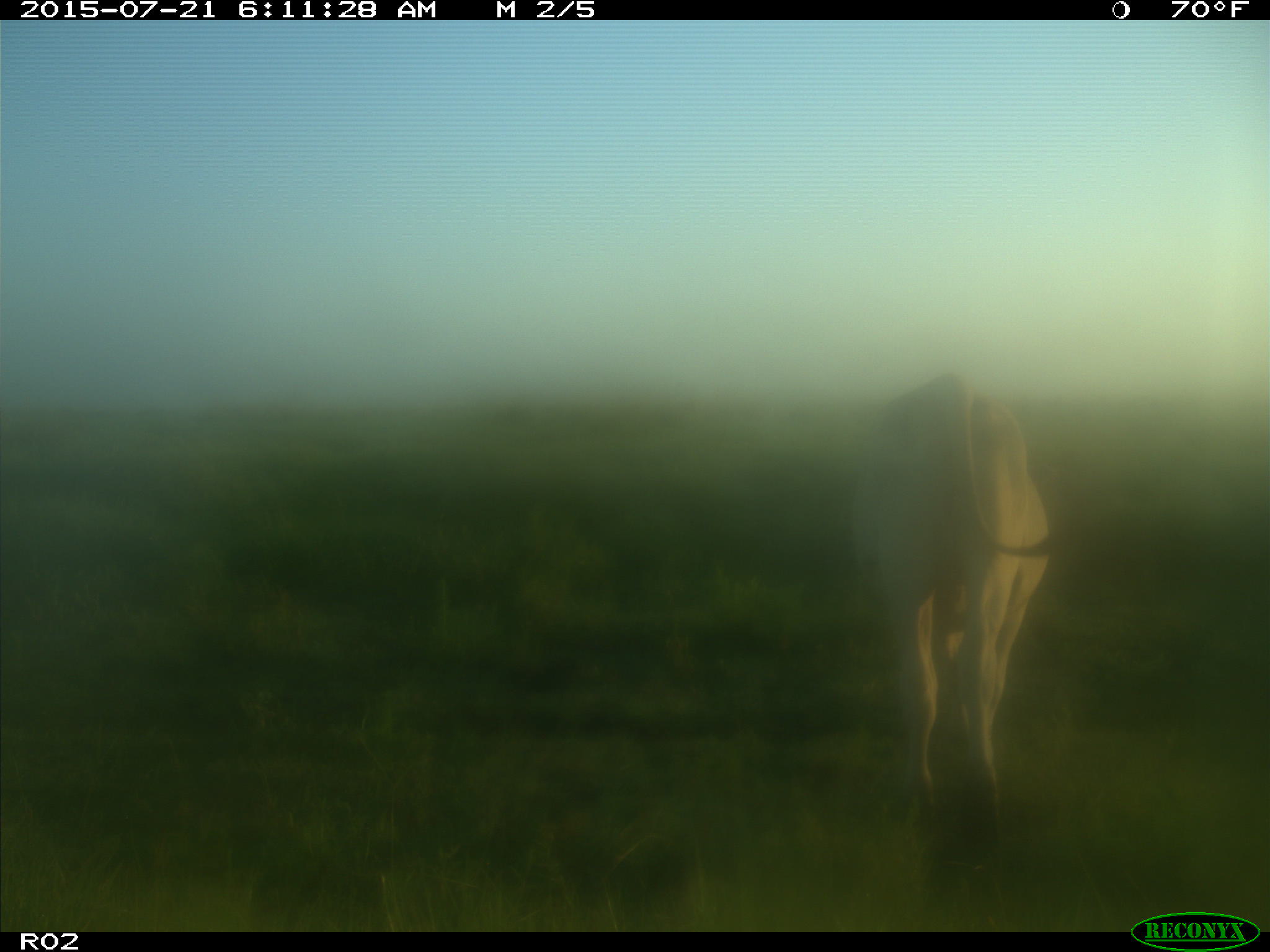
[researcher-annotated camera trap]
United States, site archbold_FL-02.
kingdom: Animalia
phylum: Chordata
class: Mammalia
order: Artiodactyla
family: Bovidae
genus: Bos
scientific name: Bos taurus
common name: domestic cow